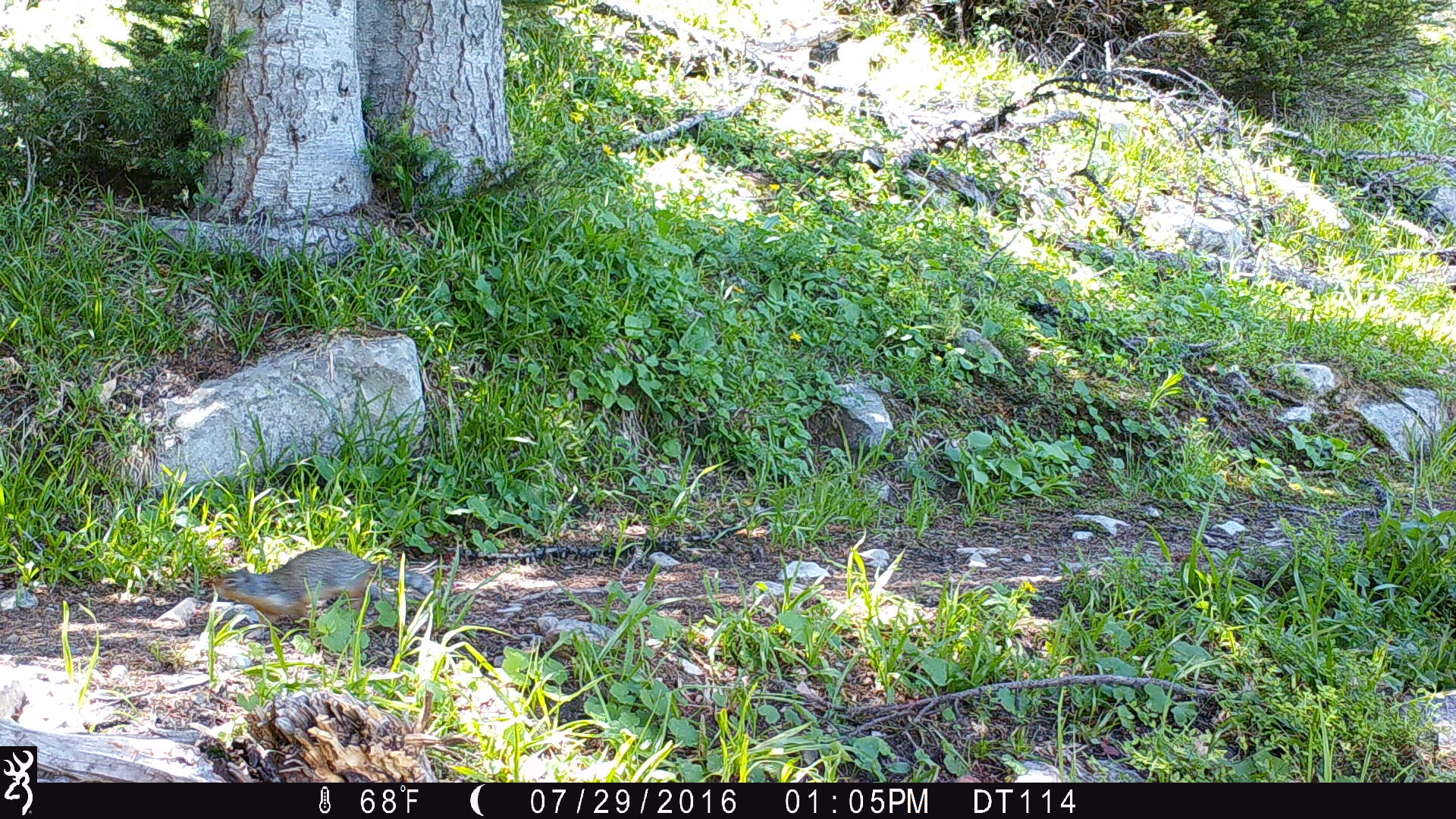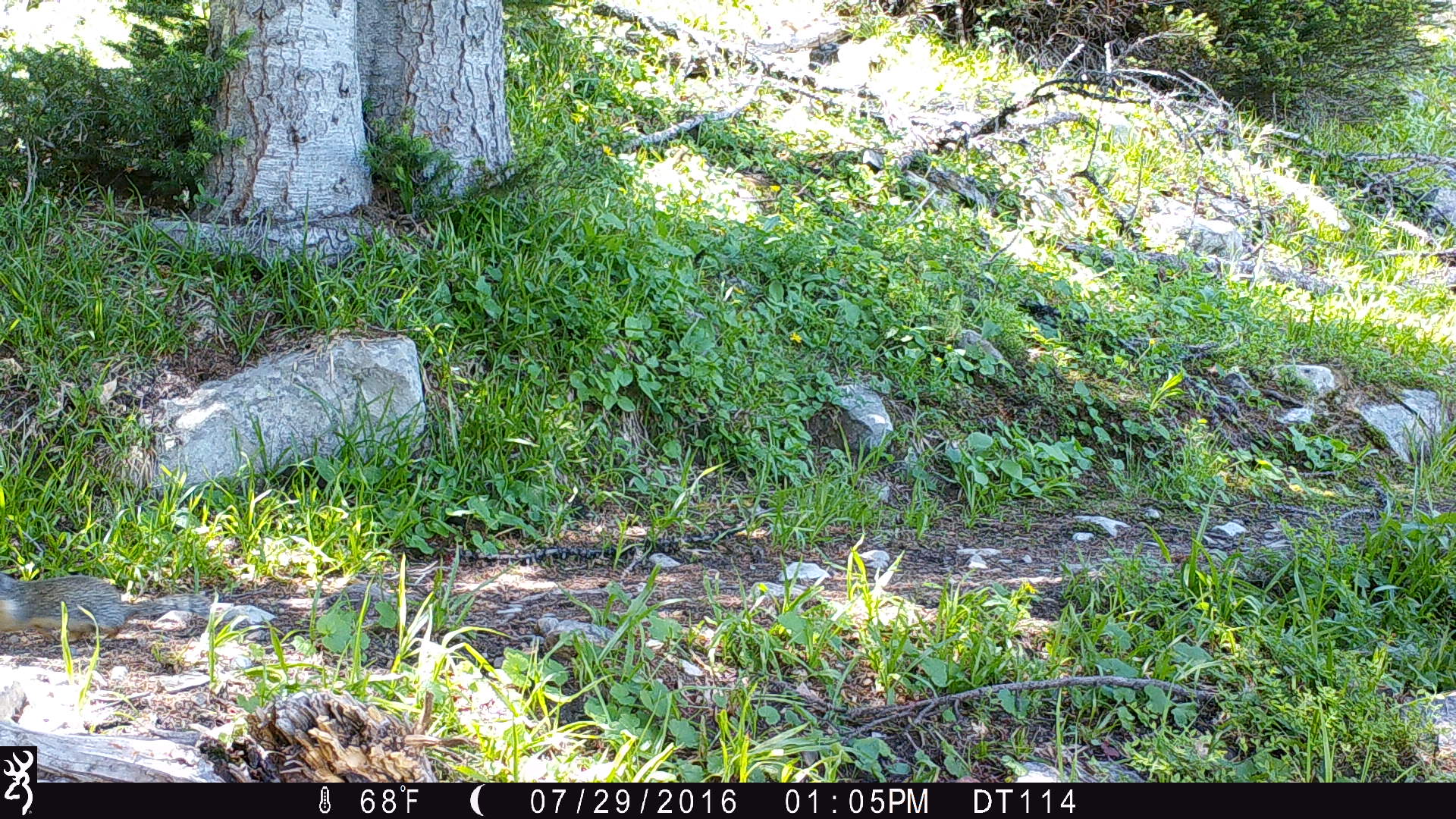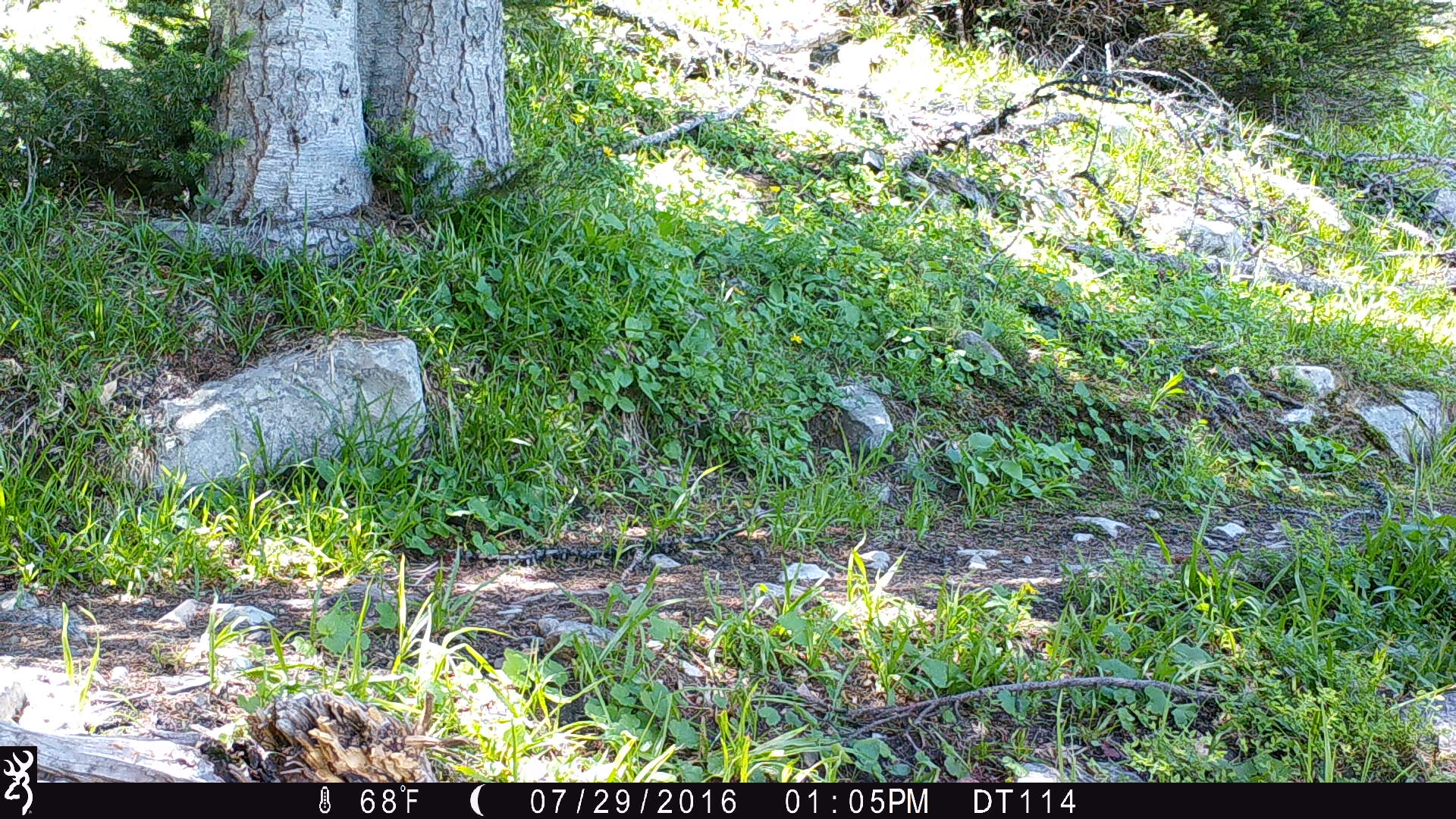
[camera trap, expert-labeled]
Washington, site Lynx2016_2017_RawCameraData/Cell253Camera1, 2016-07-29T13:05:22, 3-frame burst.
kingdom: Animalia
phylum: Chordata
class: Mammalia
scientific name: Mammalia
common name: small mammal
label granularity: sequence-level